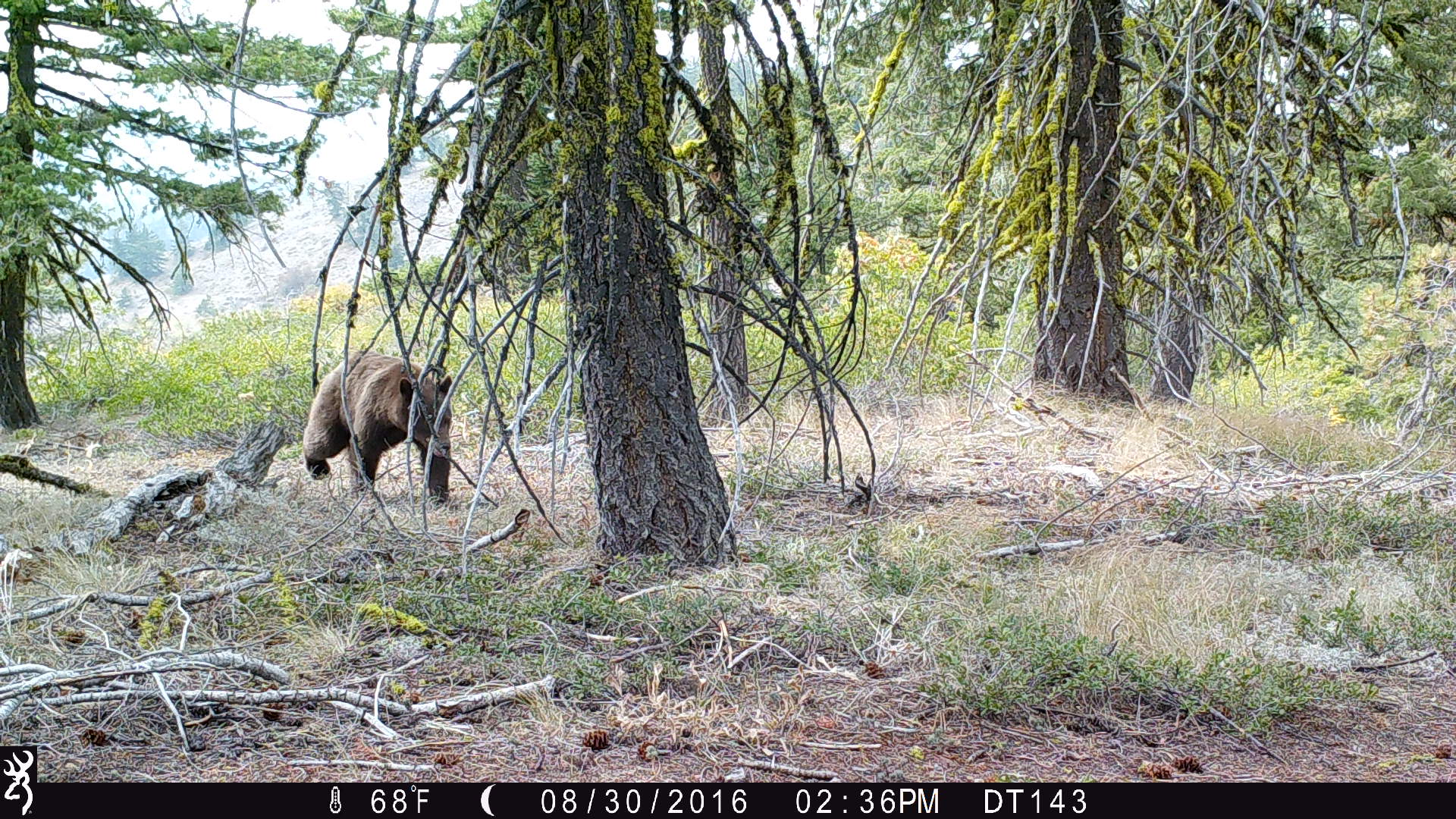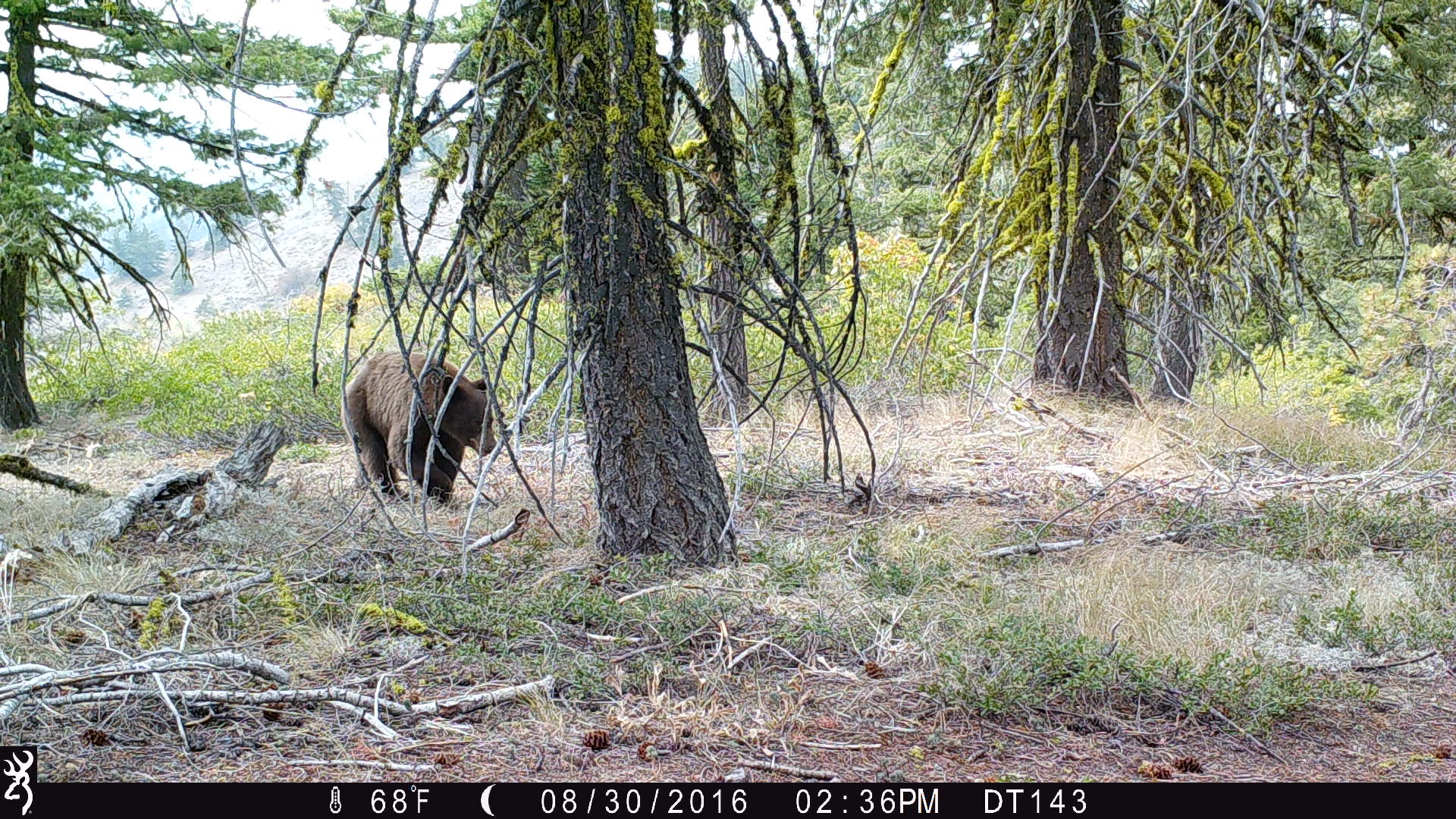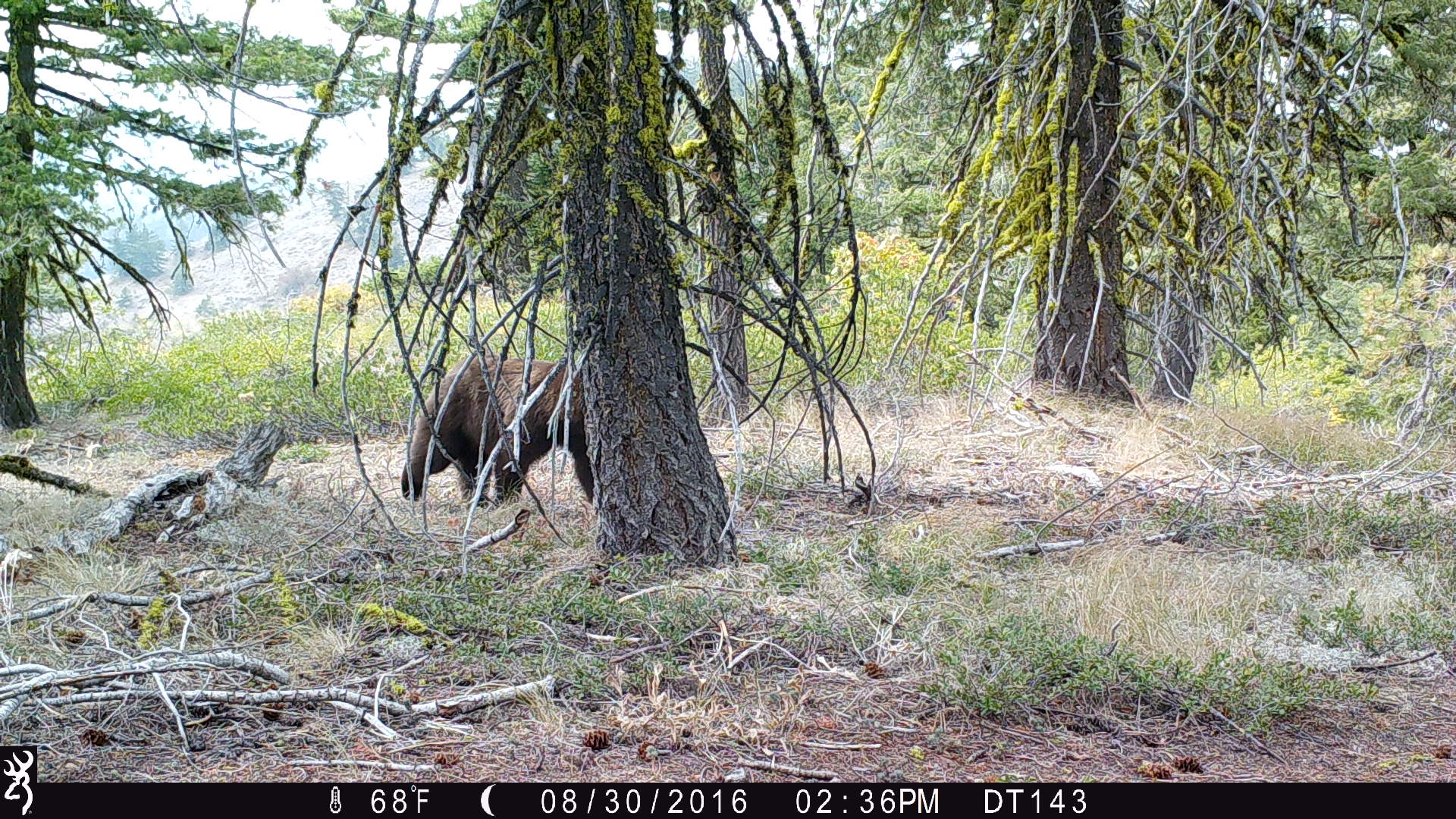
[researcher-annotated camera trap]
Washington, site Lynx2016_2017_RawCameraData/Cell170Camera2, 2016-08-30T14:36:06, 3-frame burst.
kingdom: Animalia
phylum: Chordata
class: Mammalia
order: Carnivora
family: Ursidae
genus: Ursus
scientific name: Ursus americanus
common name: american black bear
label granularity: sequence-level